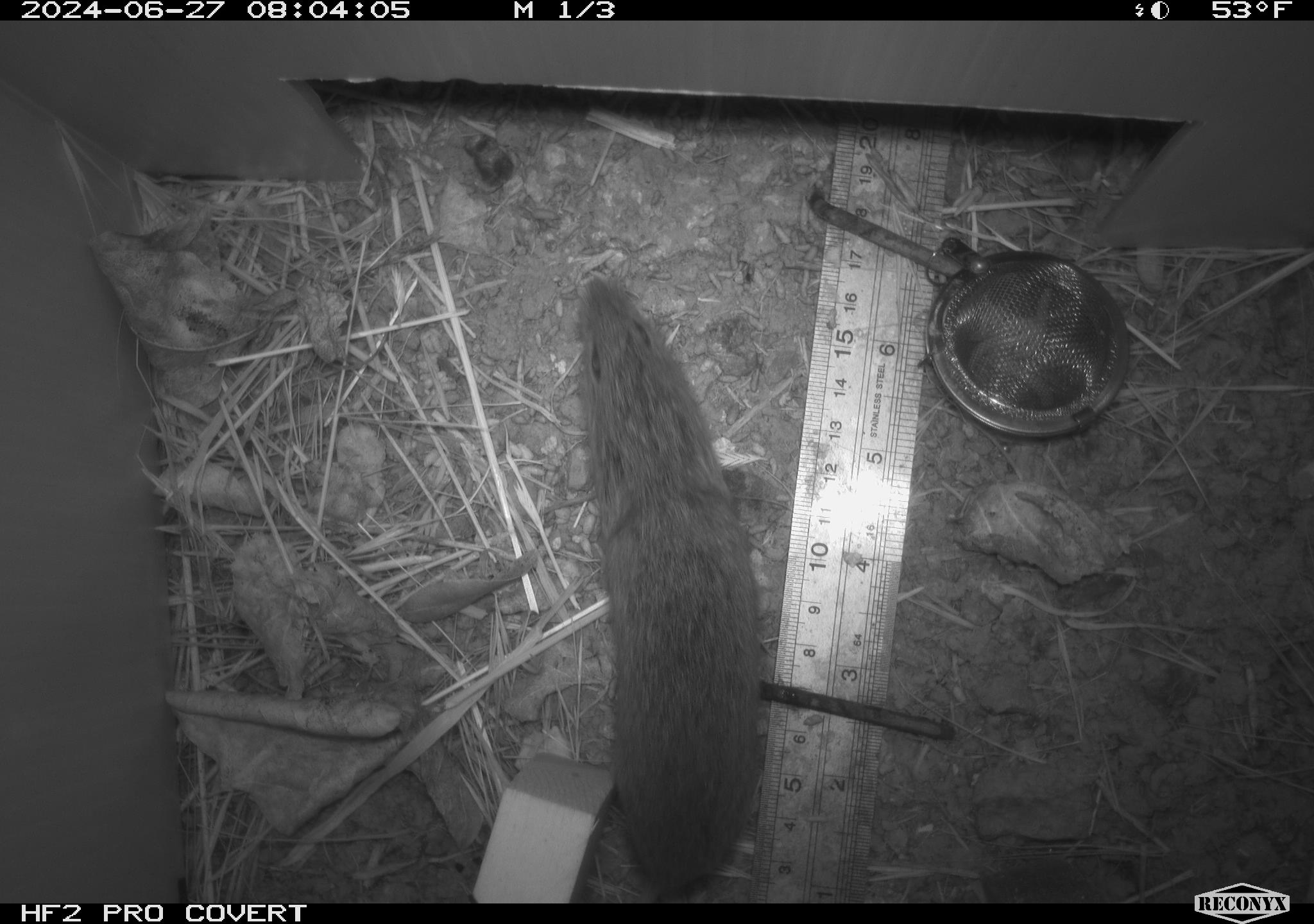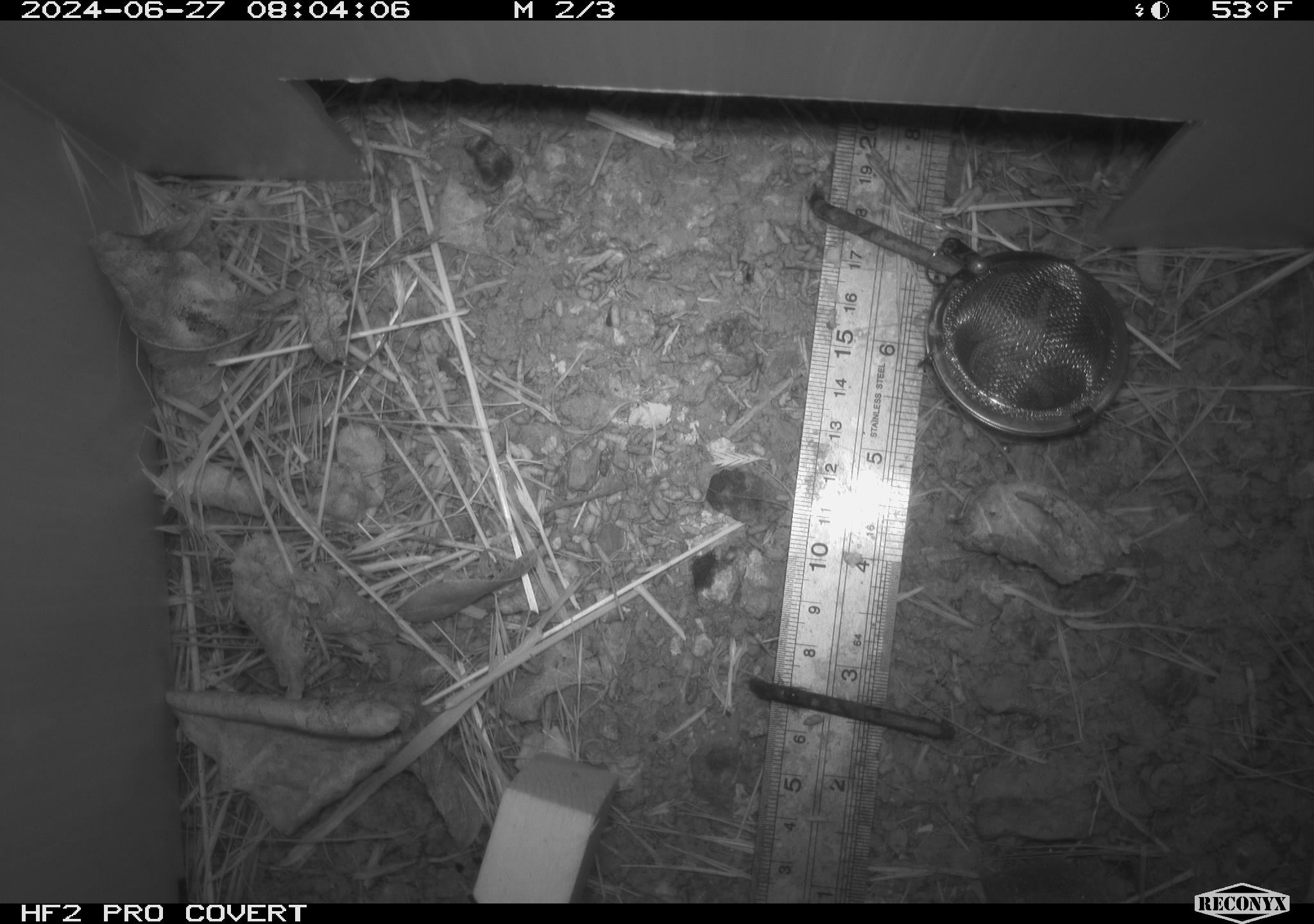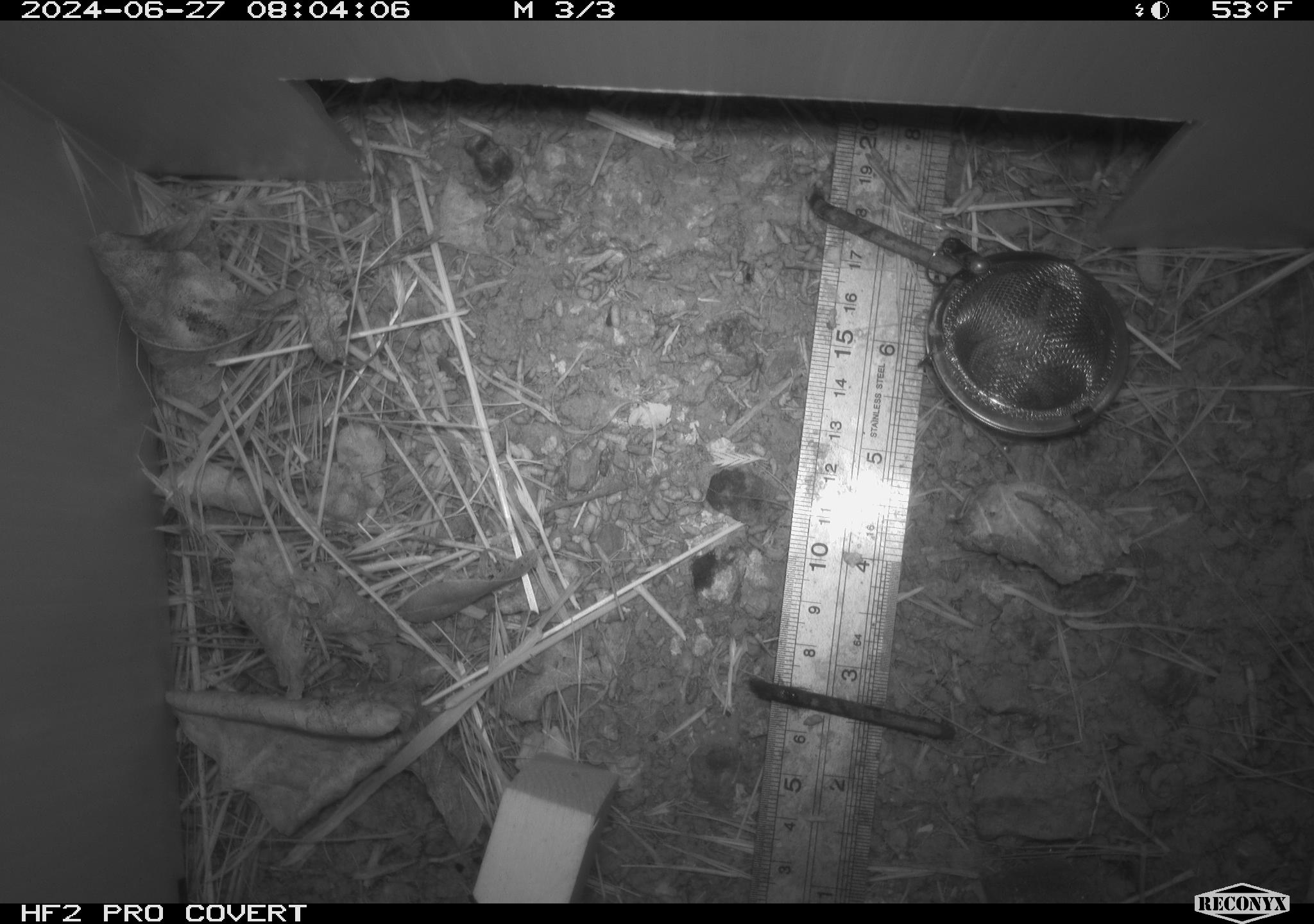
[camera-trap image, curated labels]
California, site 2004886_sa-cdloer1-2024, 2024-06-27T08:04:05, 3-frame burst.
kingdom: Animalia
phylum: Chordata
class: Mammalia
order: Rodentia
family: Cricetidae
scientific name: Arvicolinae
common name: voles, lemmings, and muskrats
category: arvicolinae subfamily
Arvicolinae subfamily (voles, lemmings, and muskrats) (Arvicolinae).